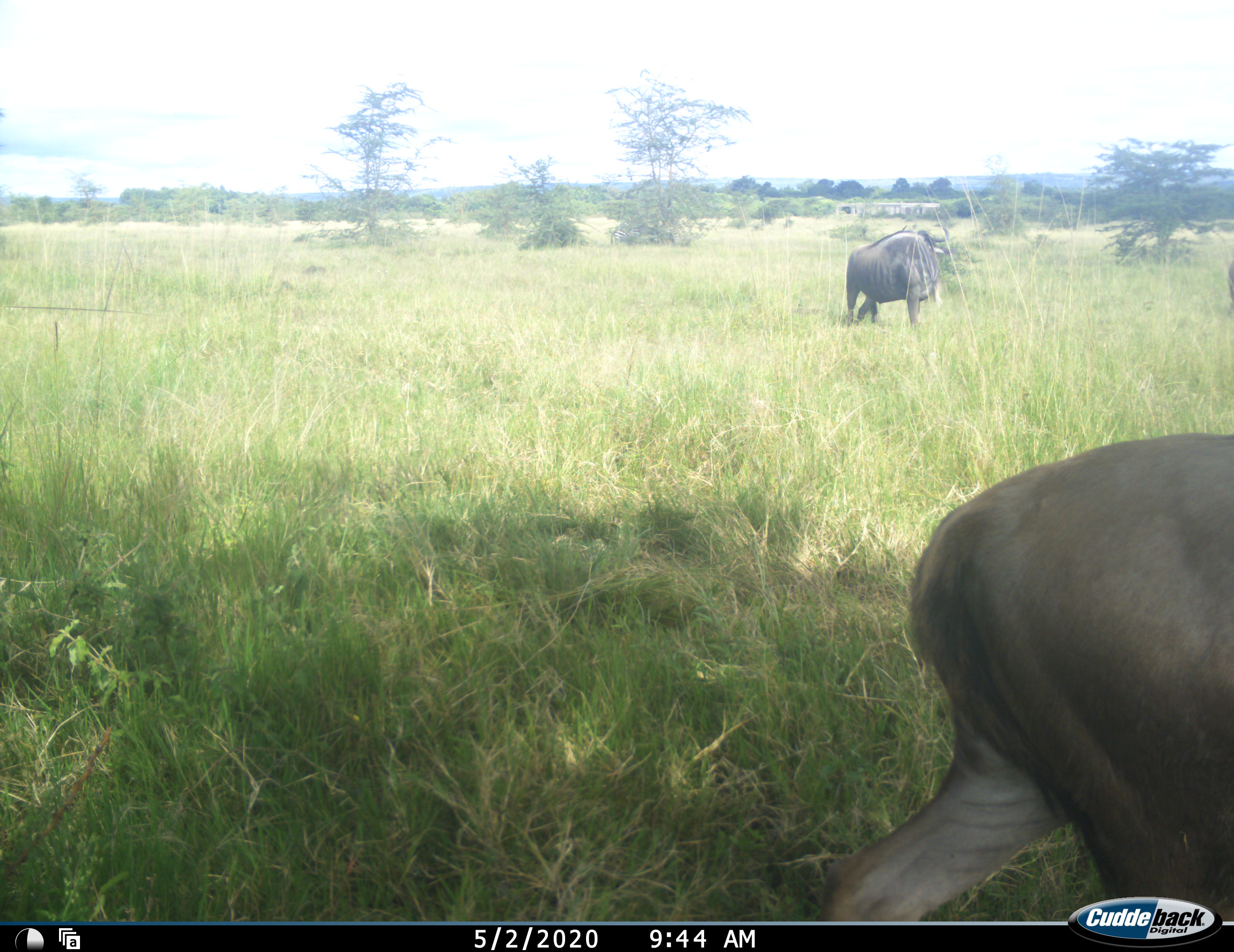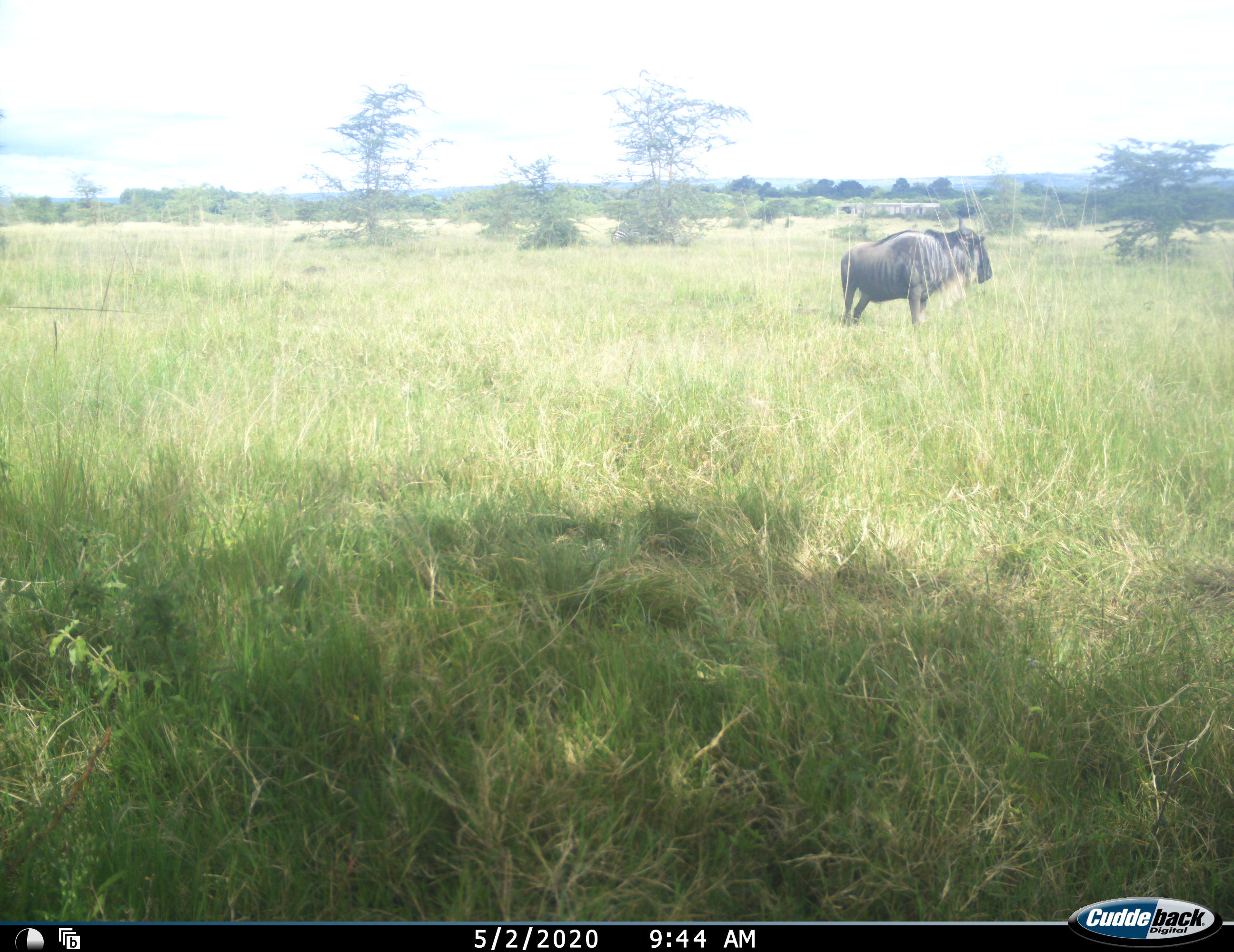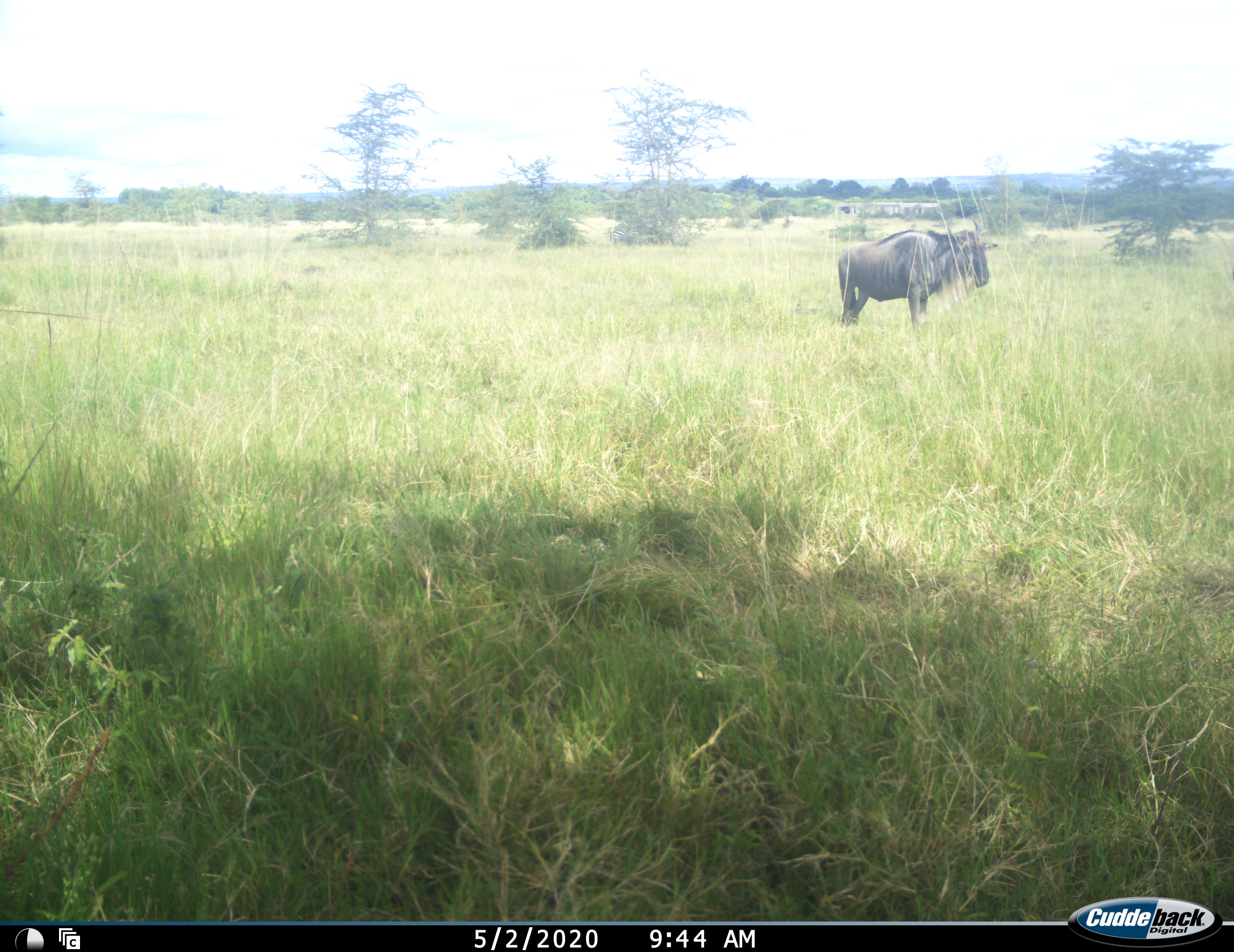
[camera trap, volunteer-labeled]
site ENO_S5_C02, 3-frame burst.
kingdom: Animalia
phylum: Chordata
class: Mammalia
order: Artiodactyla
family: Bovidae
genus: Connochaetes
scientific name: Connochaetes taurinus taurinus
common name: blue wildebeest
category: wildebeestblue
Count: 2.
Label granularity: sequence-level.